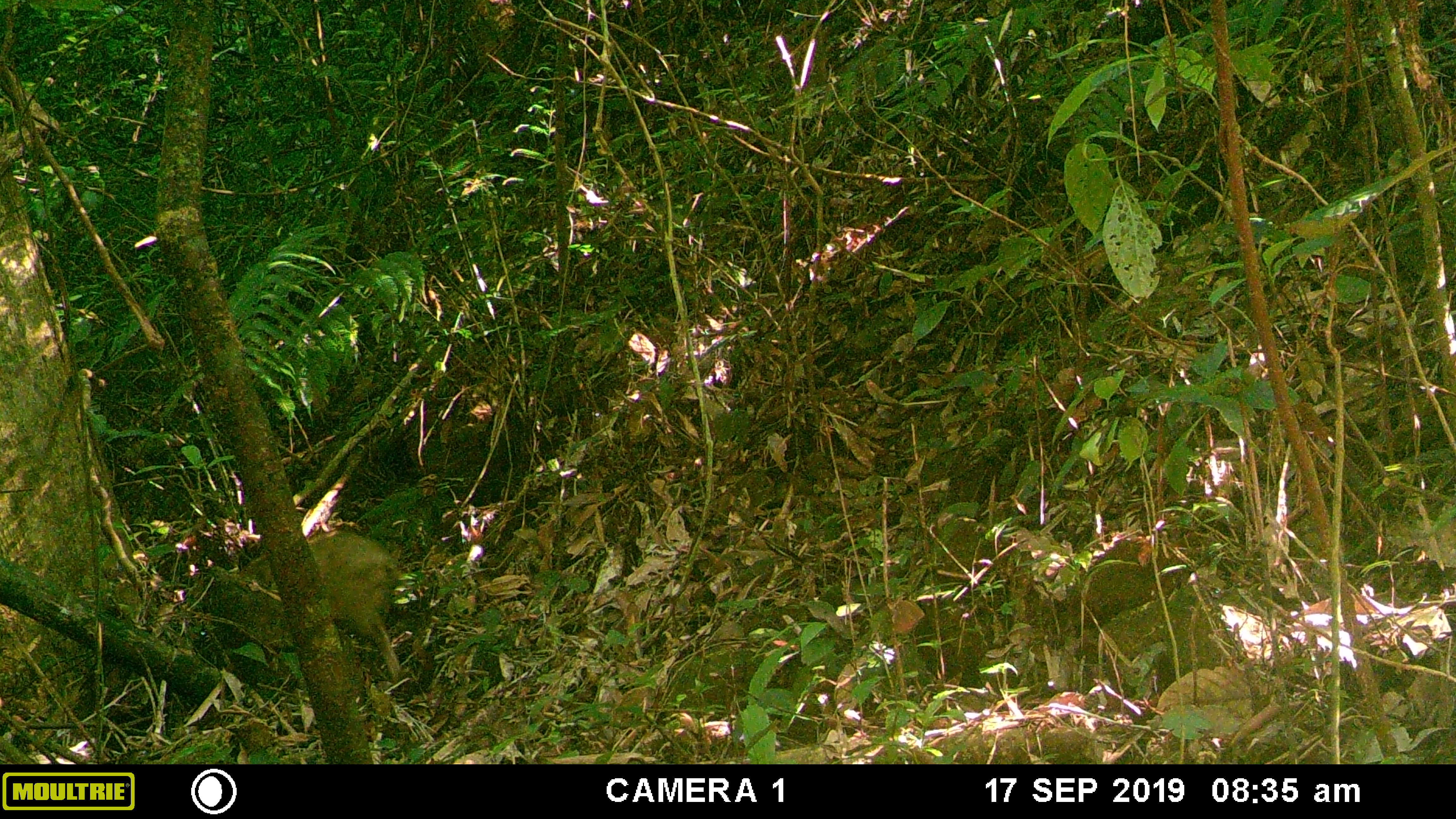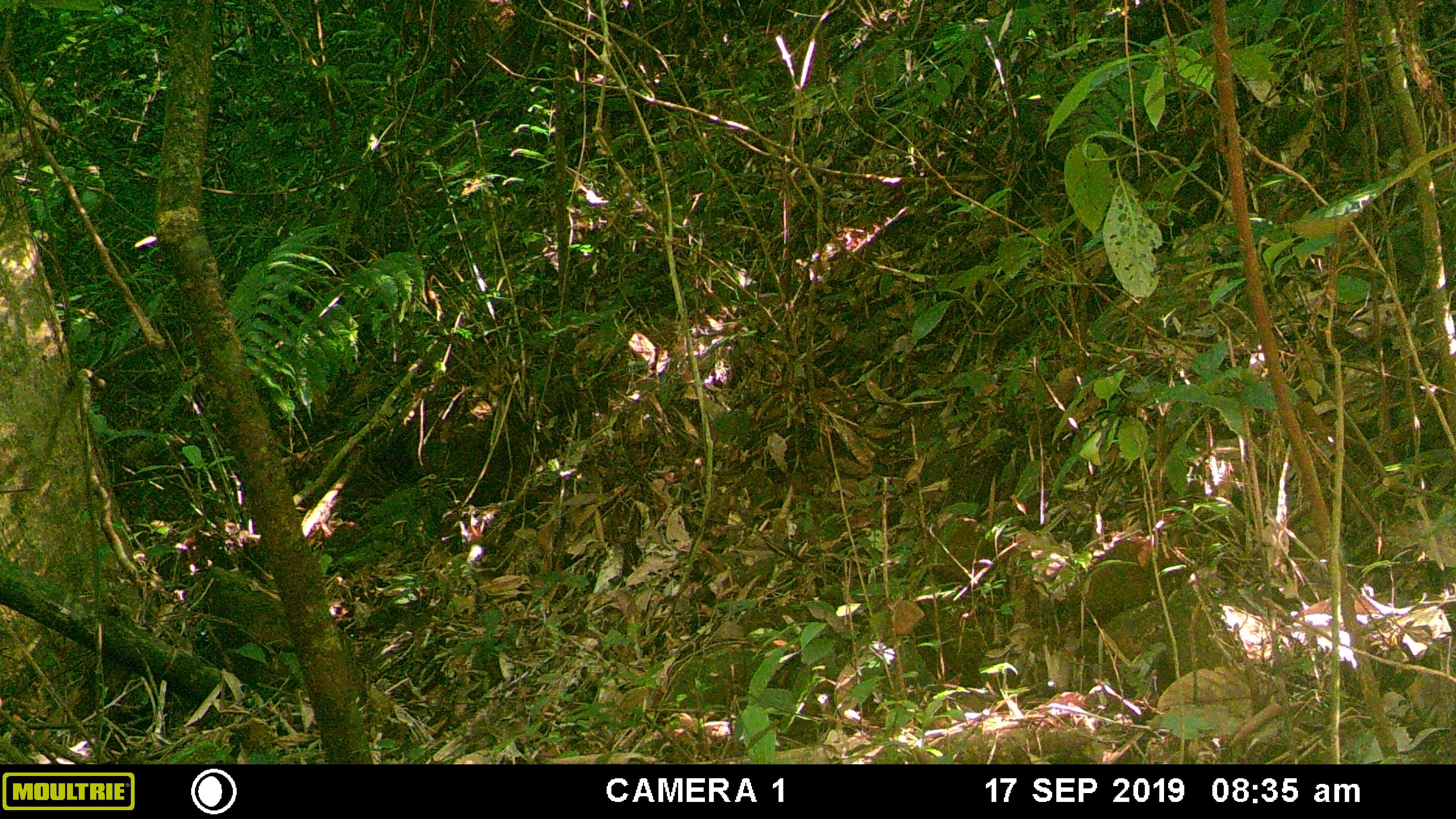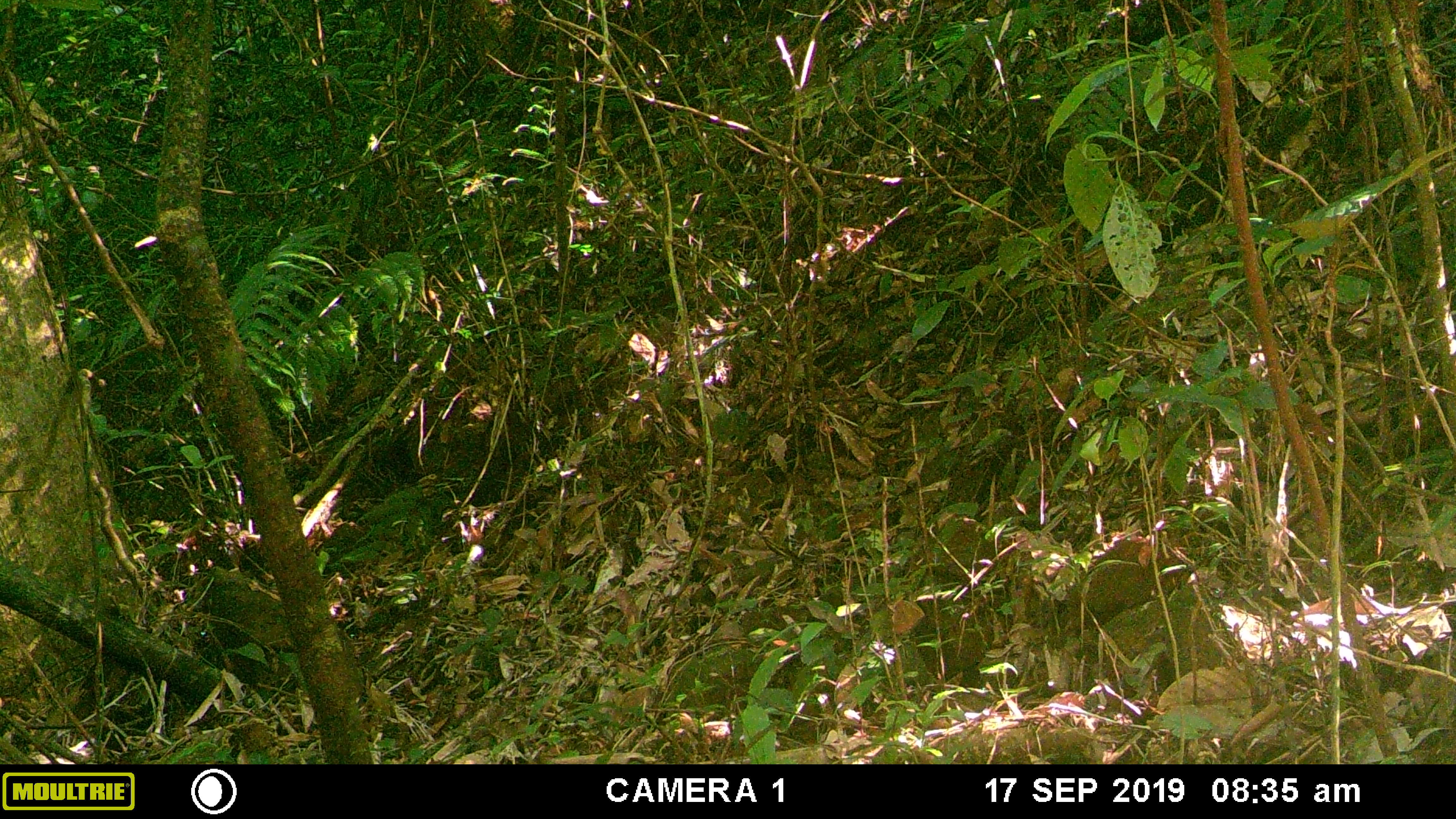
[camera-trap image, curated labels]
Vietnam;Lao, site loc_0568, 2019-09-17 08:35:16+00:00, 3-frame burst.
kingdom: Animalia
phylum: Chordata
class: Mammalia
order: Artiodactyla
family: Suidae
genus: Sus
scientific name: Sus scrofa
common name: eurasian wild pig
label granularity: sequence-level